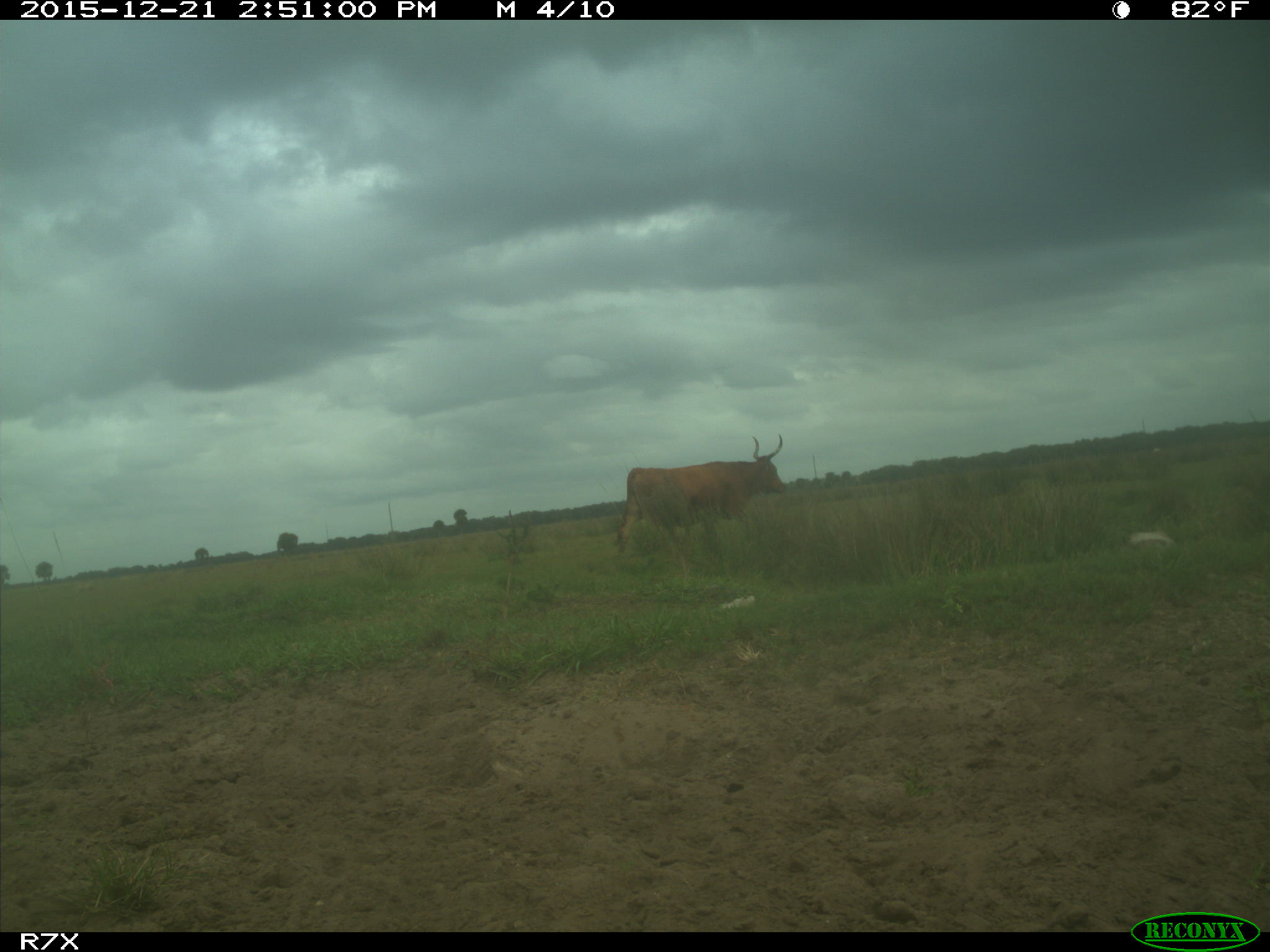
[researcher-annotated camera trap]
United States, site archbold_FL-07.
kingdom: Animalia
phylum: Chordata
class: Mammalia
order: Artiodactyla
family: Bovidae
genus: Bos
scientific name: Bos taurus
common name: domestic cow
Bos taurus (domestic cow).